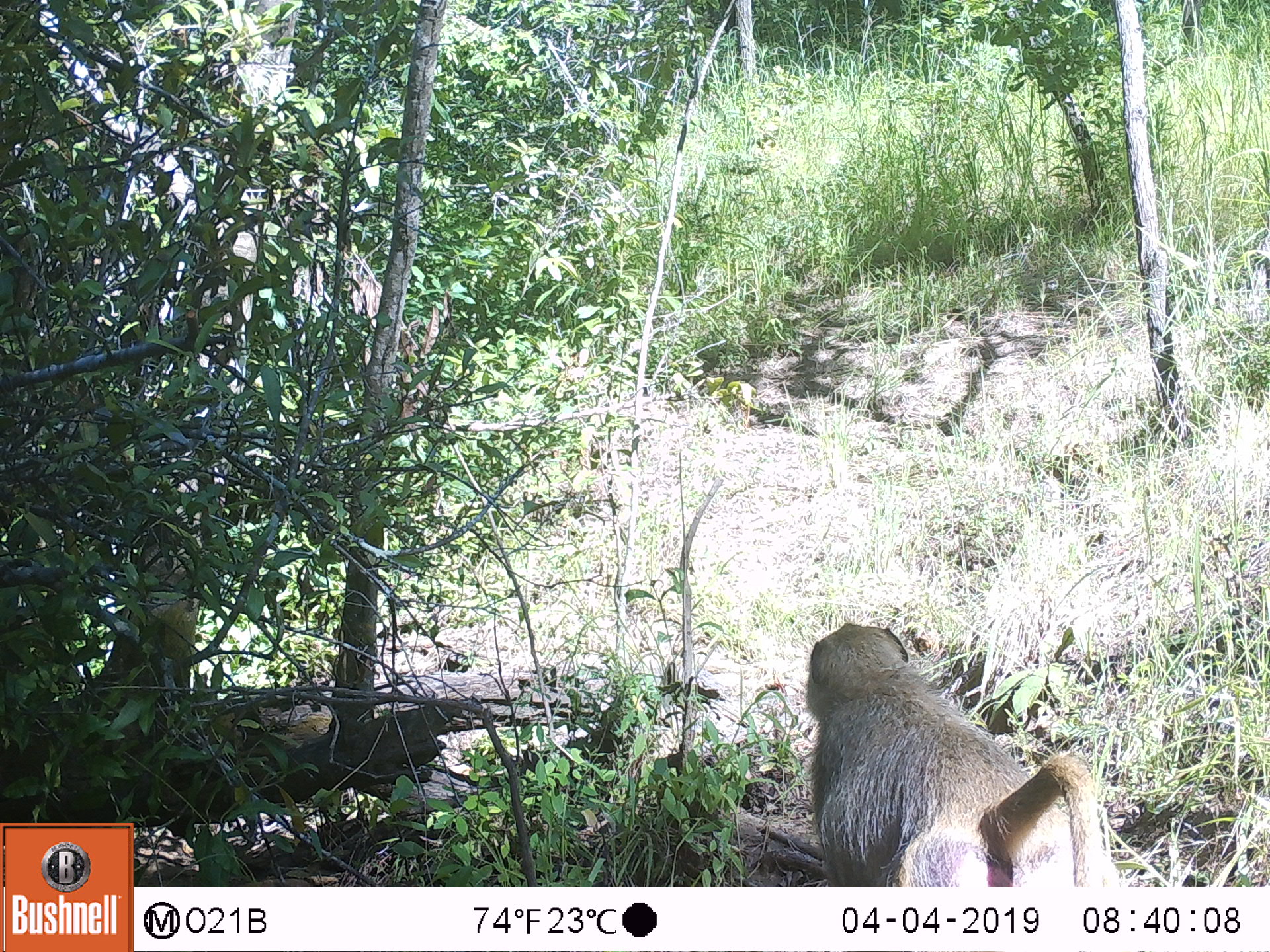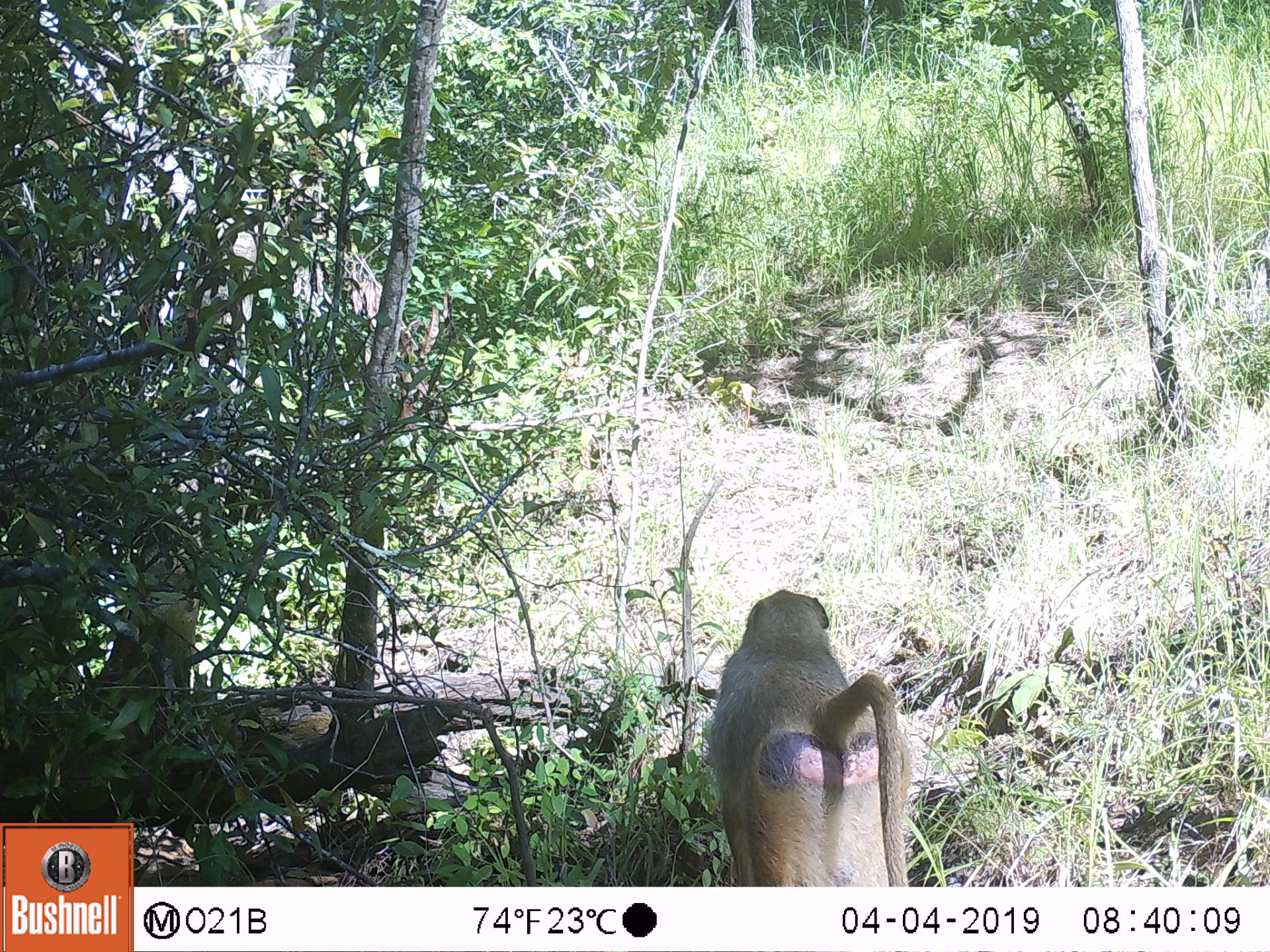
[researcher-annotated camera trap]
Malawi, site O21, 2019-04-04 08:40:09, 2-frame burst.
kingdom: Animalia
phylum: Chordata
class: Mammalia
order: Primates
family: Cercopithecidae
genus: Papio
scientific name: Papio cynocephalus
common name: yellow baboon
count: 1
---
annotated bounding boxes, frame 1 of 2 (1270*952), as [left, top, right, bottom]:
yellow baboon: [790, 617, 1133, 886]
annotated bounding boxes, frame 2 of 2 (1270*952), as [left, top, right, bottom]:
yellow baboon: [700, 580, 931, 886]